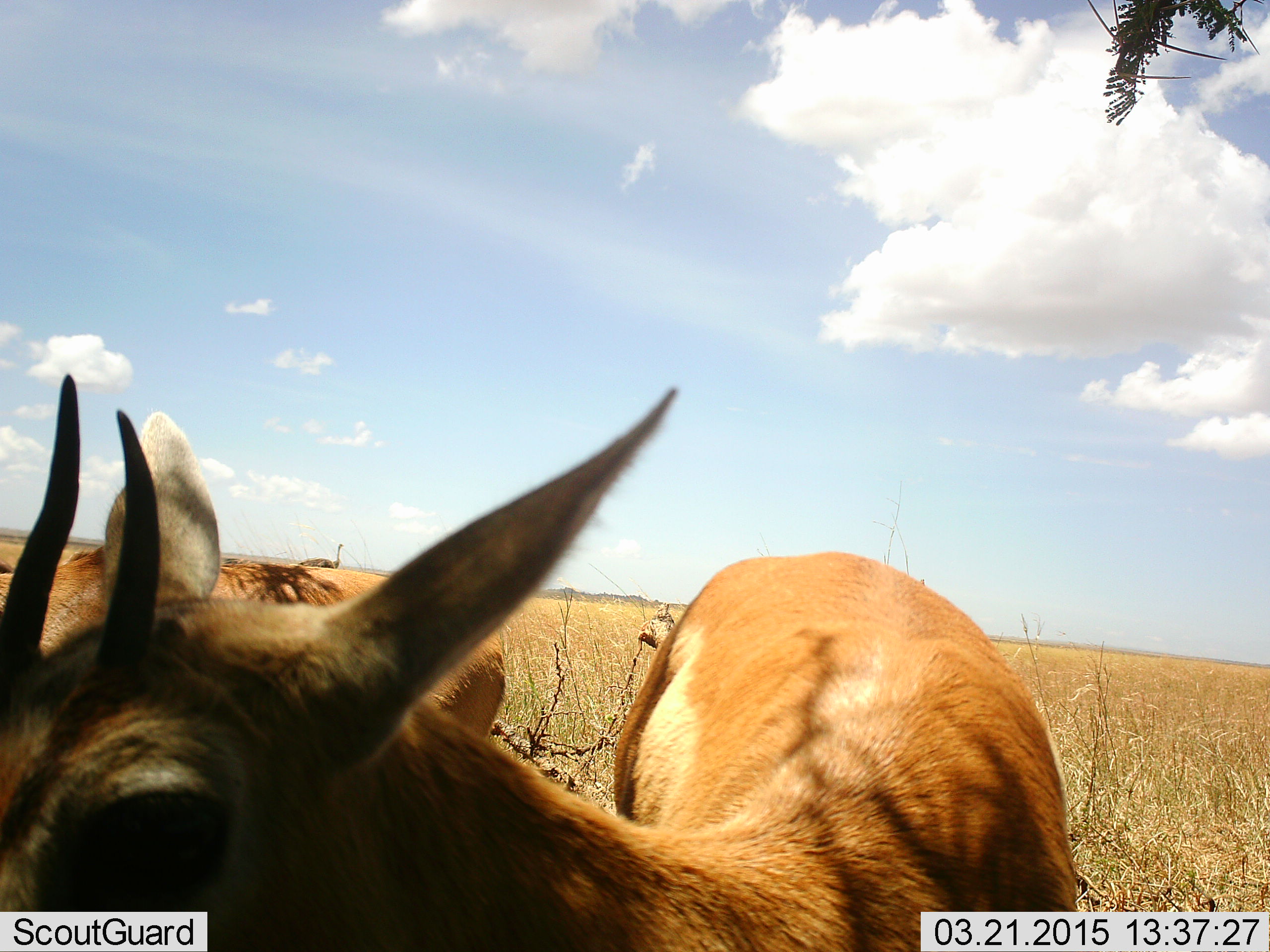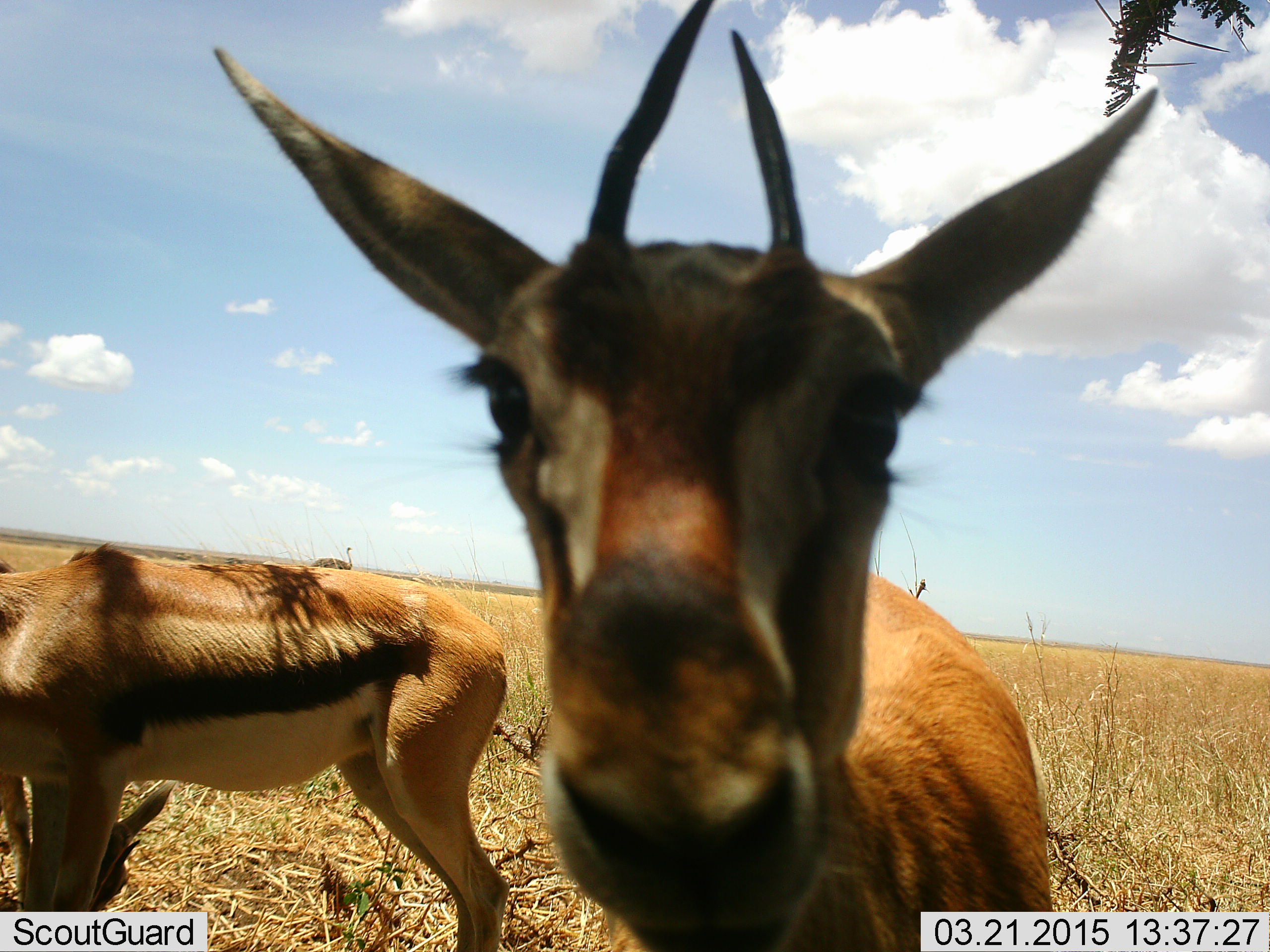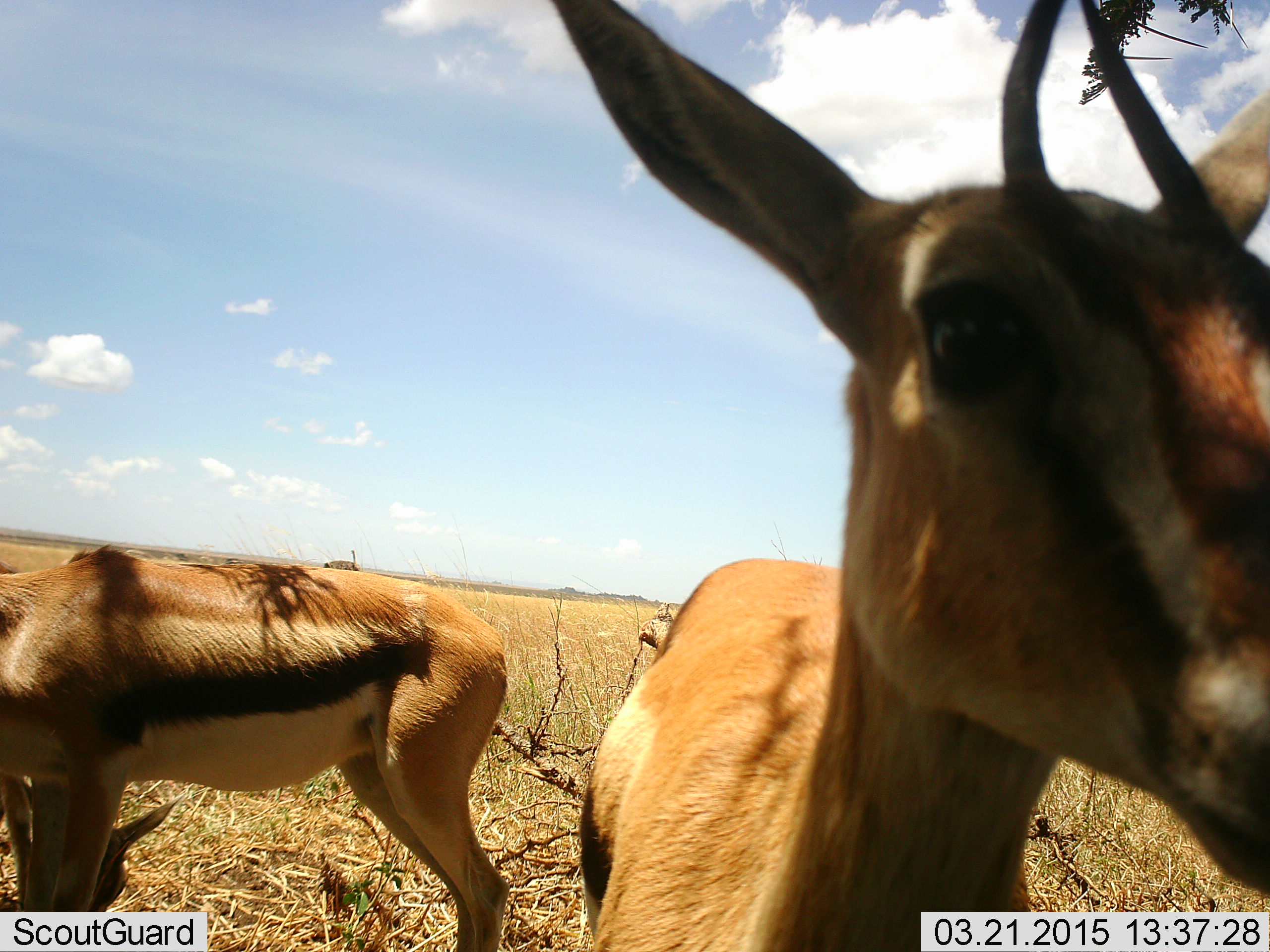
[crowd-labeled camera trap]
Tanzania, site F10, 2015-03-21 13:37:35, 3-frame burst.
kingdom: Animalia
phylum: Chordata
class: Mammalia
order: Artiodactyla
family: Bovidae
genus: Eudorcas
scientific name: Eudorcas thomsonii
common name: thomson's gazelle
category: gazellethomsons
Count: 2.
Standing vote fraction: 86%.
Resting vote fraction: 7%.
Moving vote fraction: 0%.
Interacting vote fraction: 0%.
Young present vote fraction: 0%.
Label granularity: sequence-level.